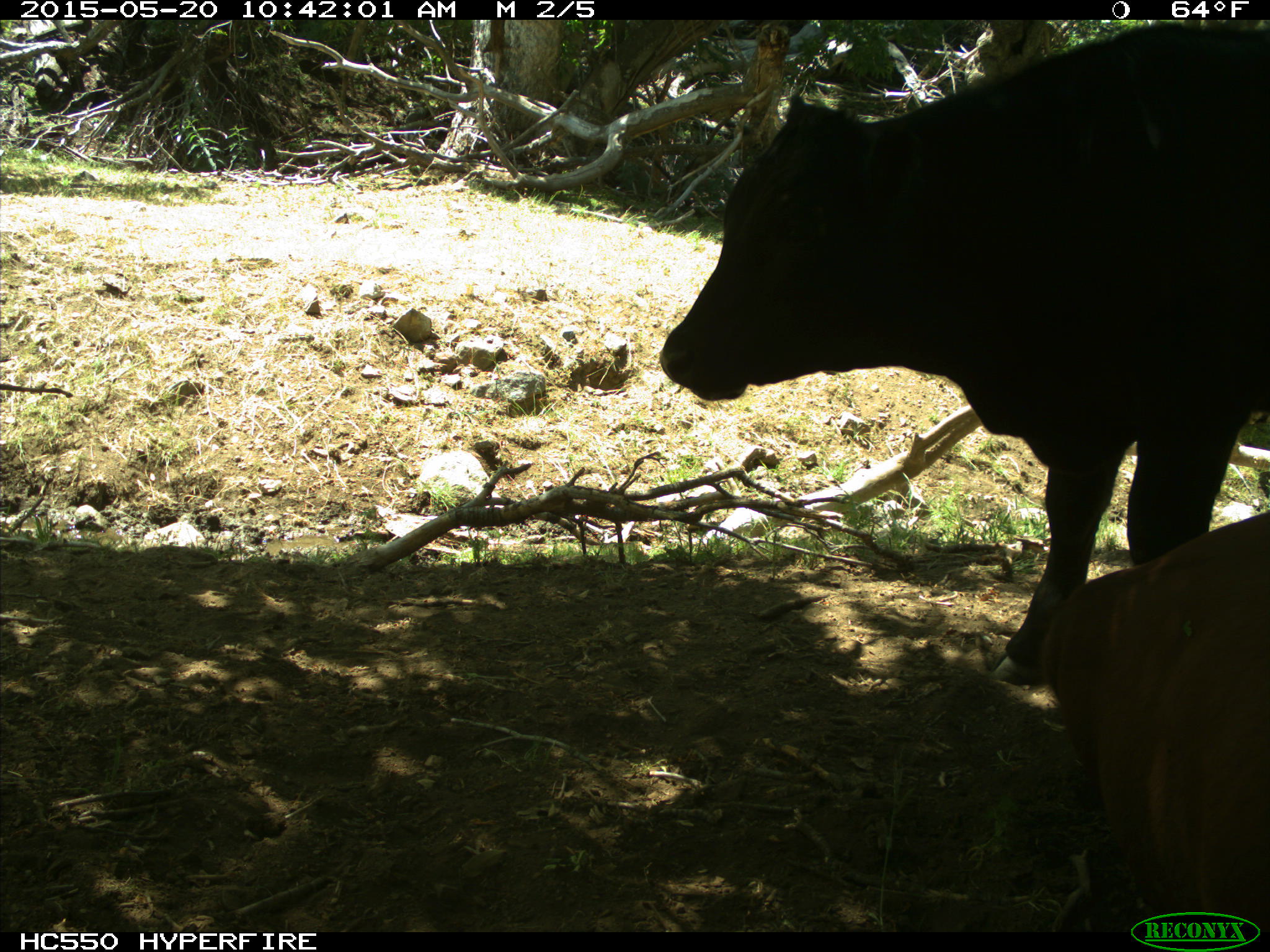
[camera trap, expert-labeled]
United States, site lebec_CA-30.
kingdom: Animalia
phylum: Chordata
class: Mammalia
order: Artiodactyla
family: Bovidae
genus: Bos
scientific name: Bos taurus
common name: domestic cow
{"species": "Bos taurus (domestic cow)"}